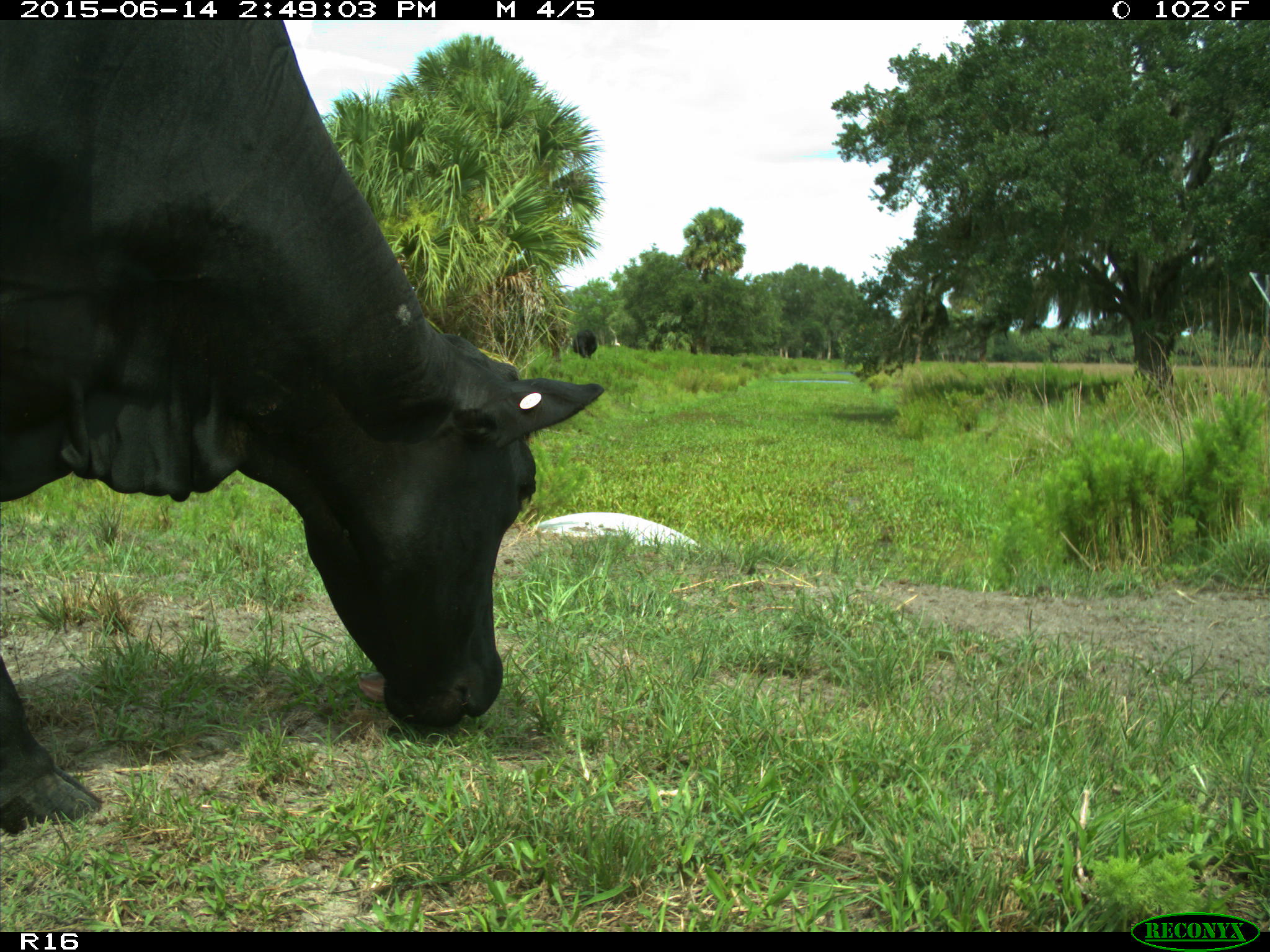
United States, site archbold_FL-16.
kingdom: Animalia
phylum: Chordata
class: Mammalia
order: Artiodactyla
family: Bovidae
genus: Bos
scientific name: Bos taurus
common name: domestic cow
Bos taurus (domestic cow).